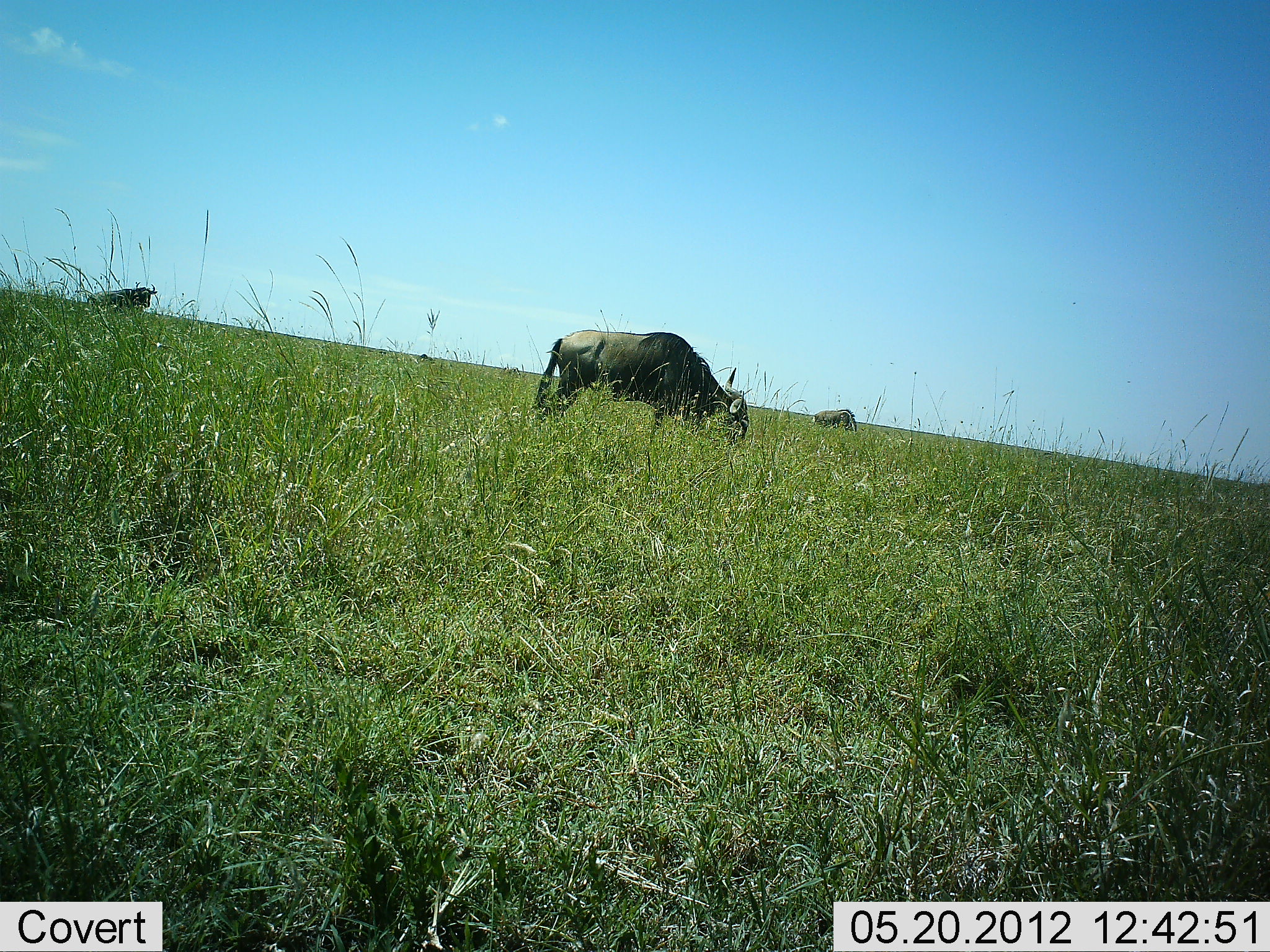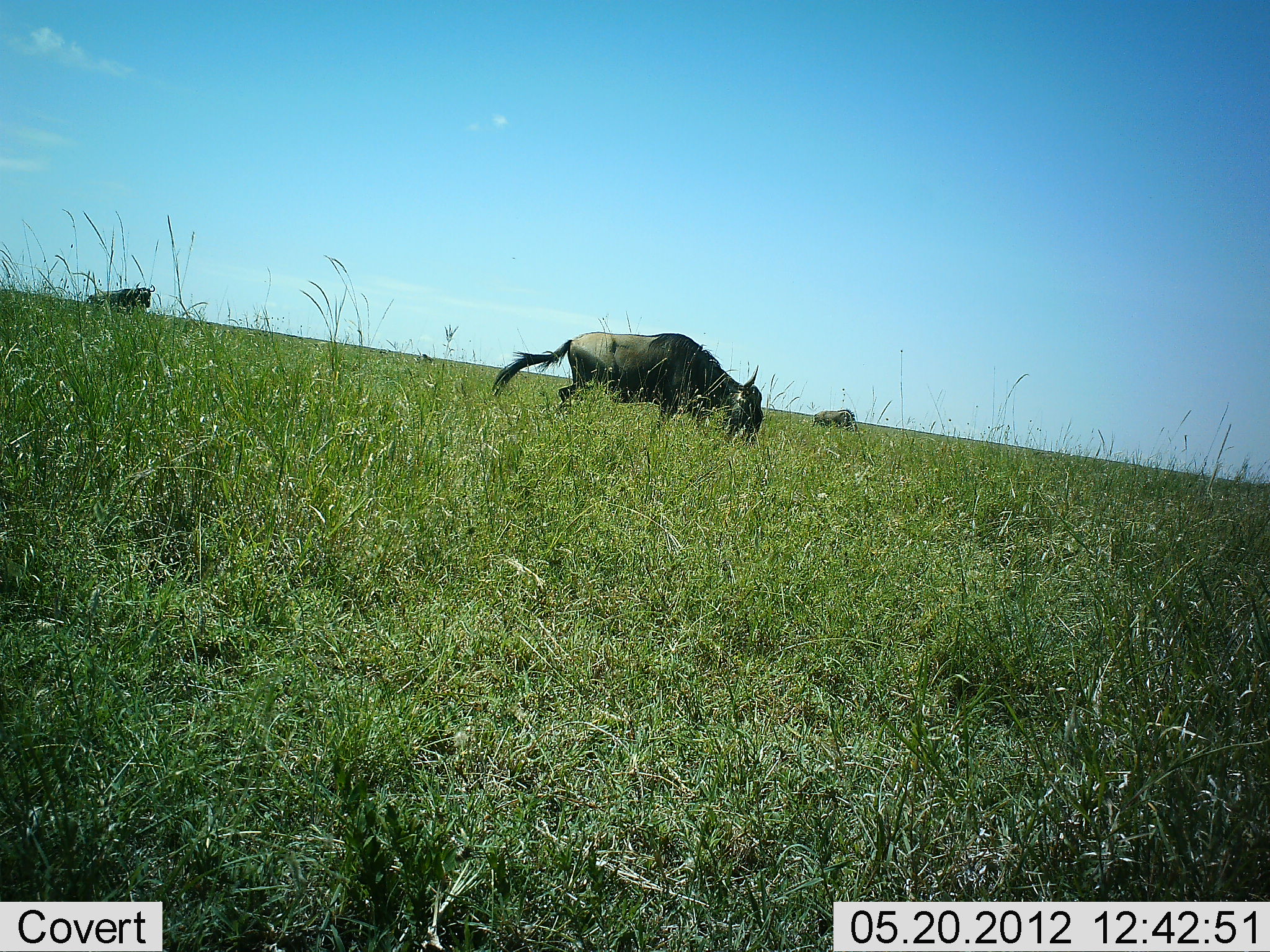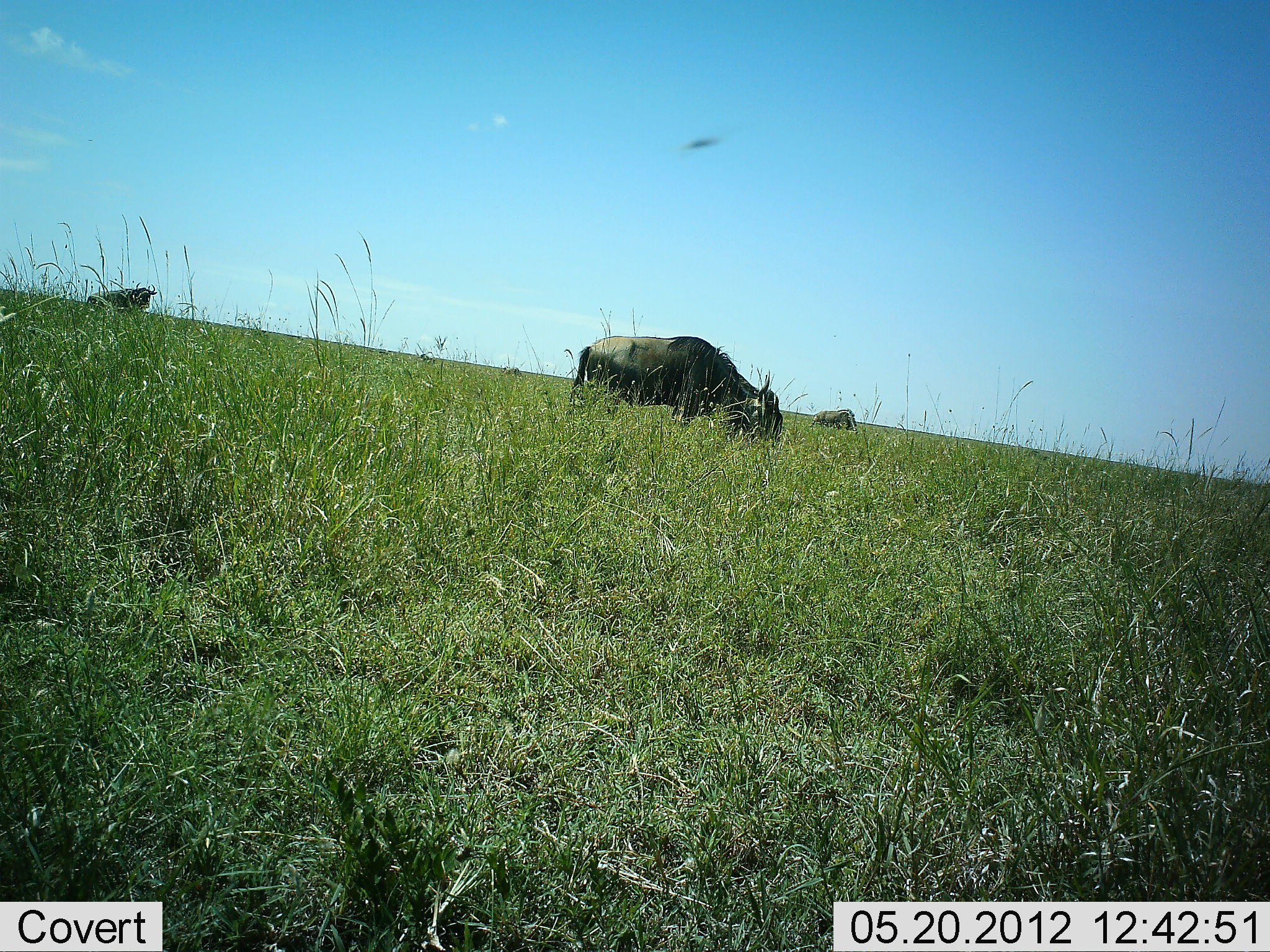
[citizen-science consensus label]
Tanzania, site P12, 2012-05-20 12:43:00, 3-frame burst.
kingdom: Animalia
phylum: Chordata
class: Mammalia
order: Artiodactyla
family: Bovidae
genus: Connochaetes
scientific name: Connochaetes taurinus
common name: blue wildebeest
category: wildebeest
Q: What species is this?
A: Wildebeest (blue wildebeest) (Connochaetes taurinus).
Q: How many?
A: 3.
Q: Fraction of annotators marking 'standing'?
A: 30%.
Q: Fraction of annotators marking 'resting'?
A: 0%.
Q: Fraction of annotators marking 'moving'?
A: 40%.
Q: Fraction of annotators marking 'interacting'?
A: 0%.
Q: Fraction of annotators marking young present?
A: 0%.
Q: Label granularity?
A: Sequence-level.